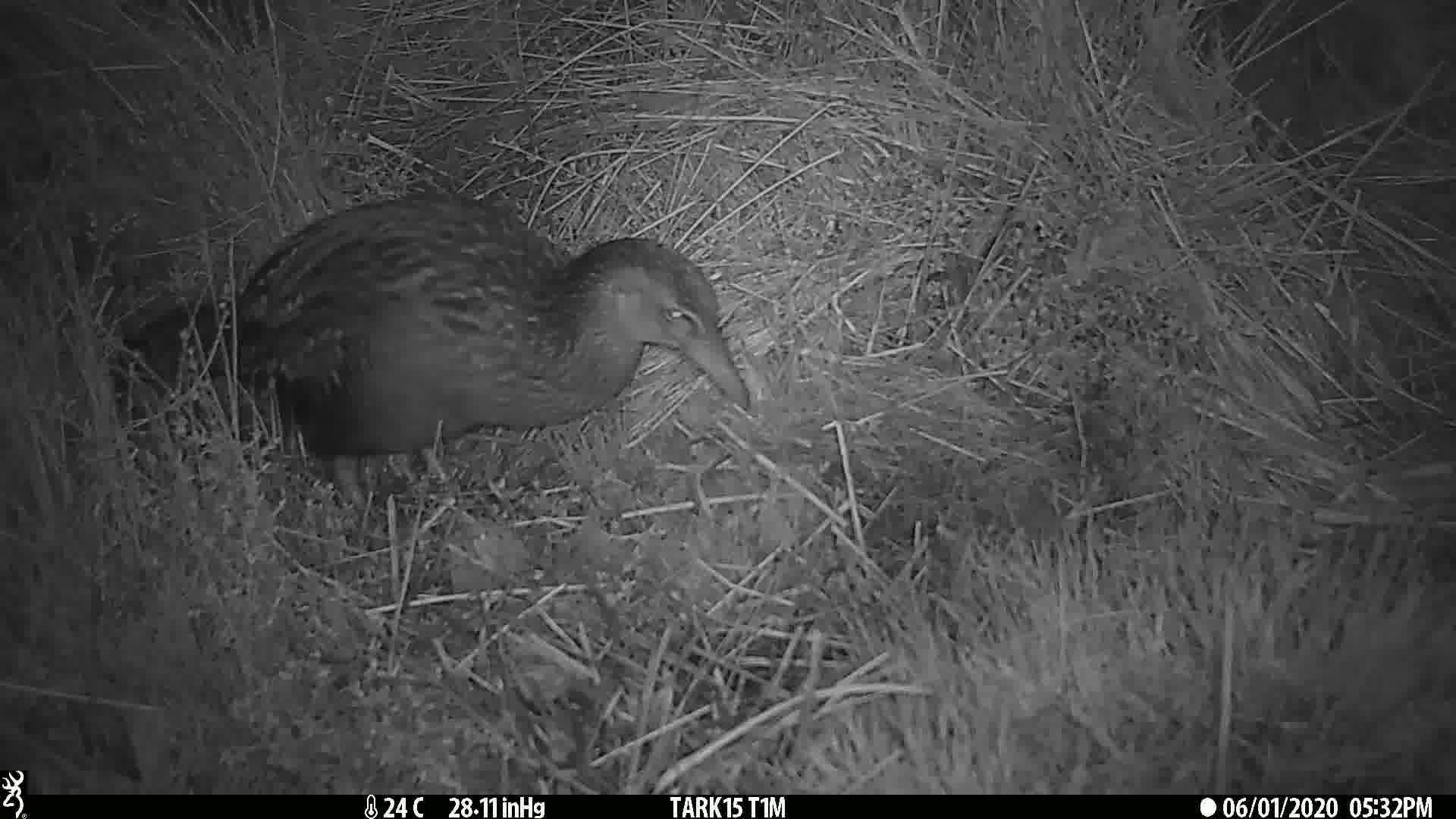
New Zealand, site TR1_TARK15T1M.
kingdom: Animalia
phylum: Chordata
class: Aves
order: Gruiformes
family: Rallidae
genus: Gallirallus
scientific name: Gallirallus australis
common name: weka